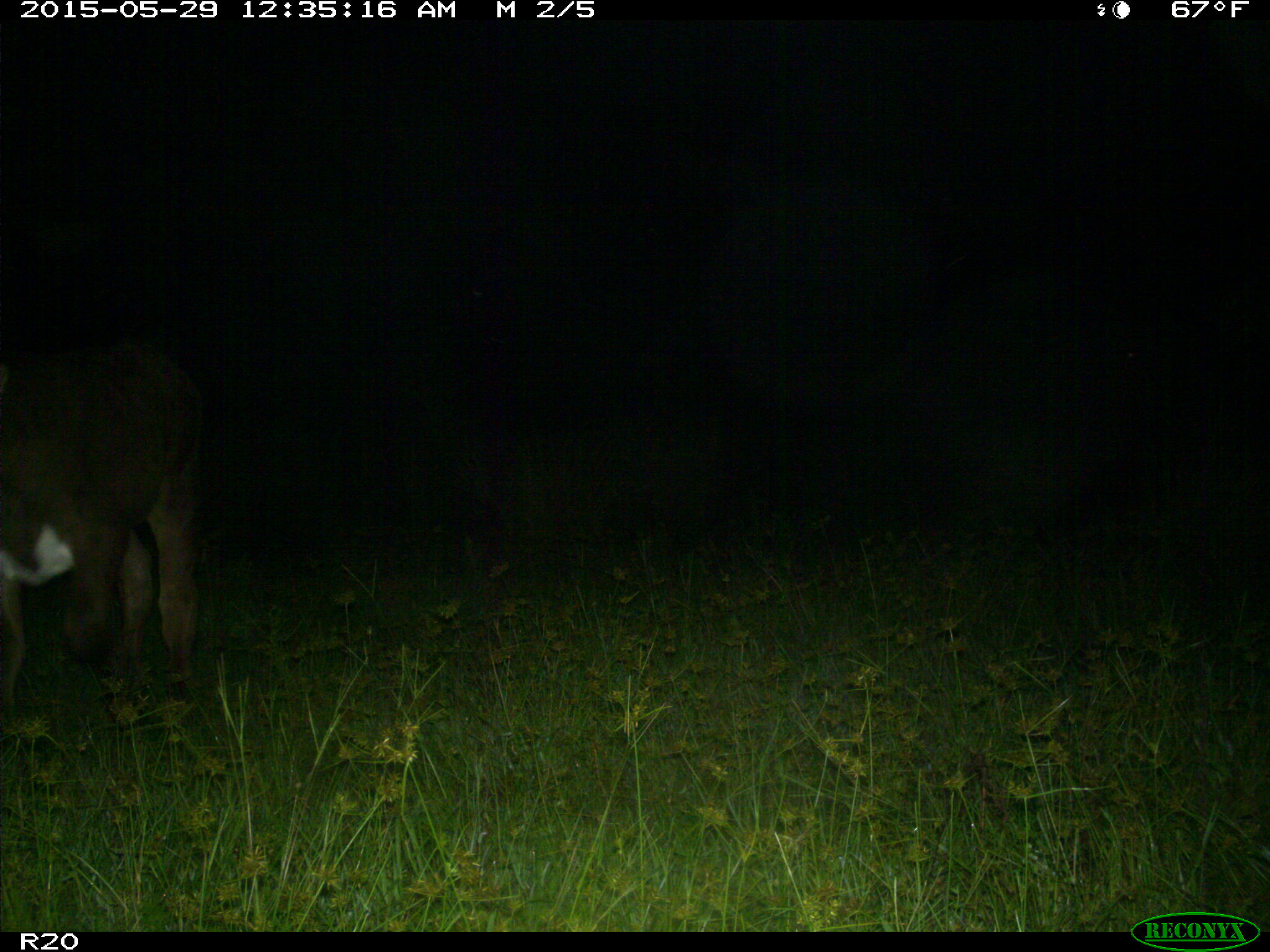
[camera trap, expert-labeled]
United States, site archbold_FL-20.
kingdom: Animalia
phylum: Chordata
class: Mammalia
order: Artiodactyla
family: Bovidae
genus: Bos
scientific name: Bos taurus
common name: domestic cow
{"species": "Bos taurus (domestic cow)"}